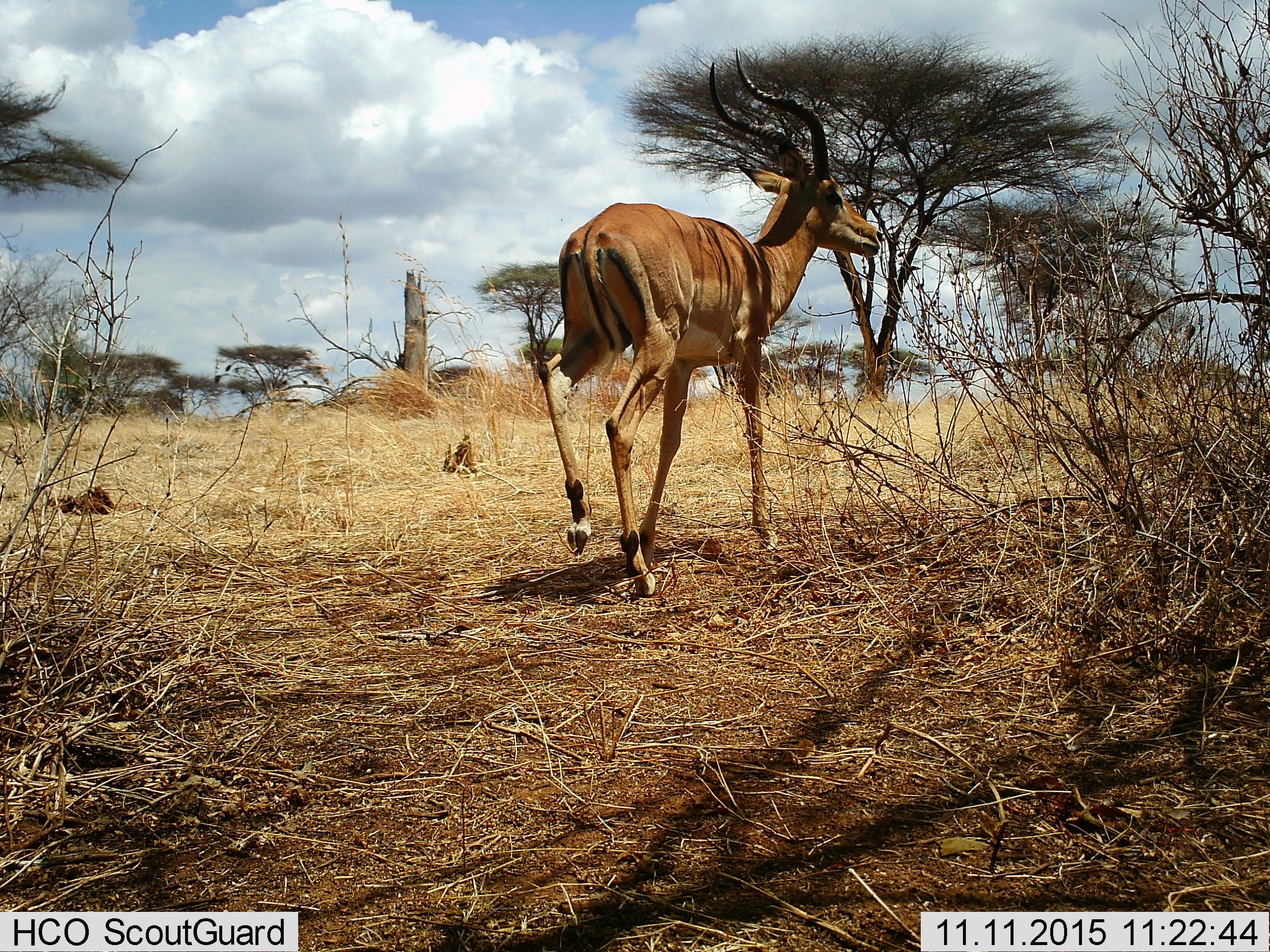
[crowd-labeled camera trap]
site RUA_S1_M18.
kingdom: Animalia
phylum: Chordata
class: Mammalia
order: Artiodactyla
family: Bovidae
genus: Aepyceros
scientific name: Aepyceros melampus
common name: impala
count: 1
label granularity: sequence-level